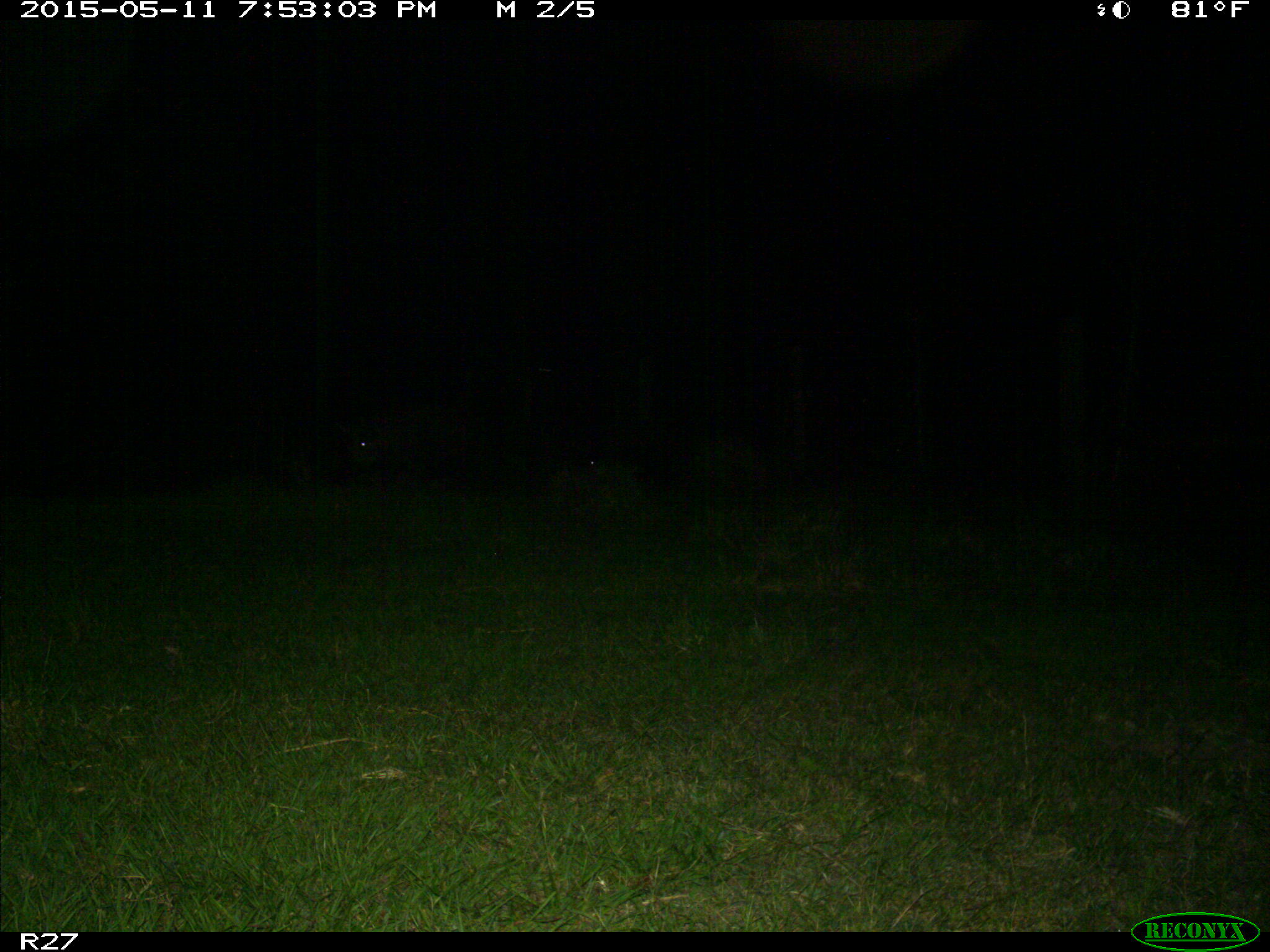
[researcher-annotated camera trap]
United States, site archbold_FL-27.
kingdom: Animalia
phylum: Chordata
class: Mammalia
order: Artiodactyla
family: Suidae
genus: Sus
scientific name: Sus scrofa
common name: wild boar